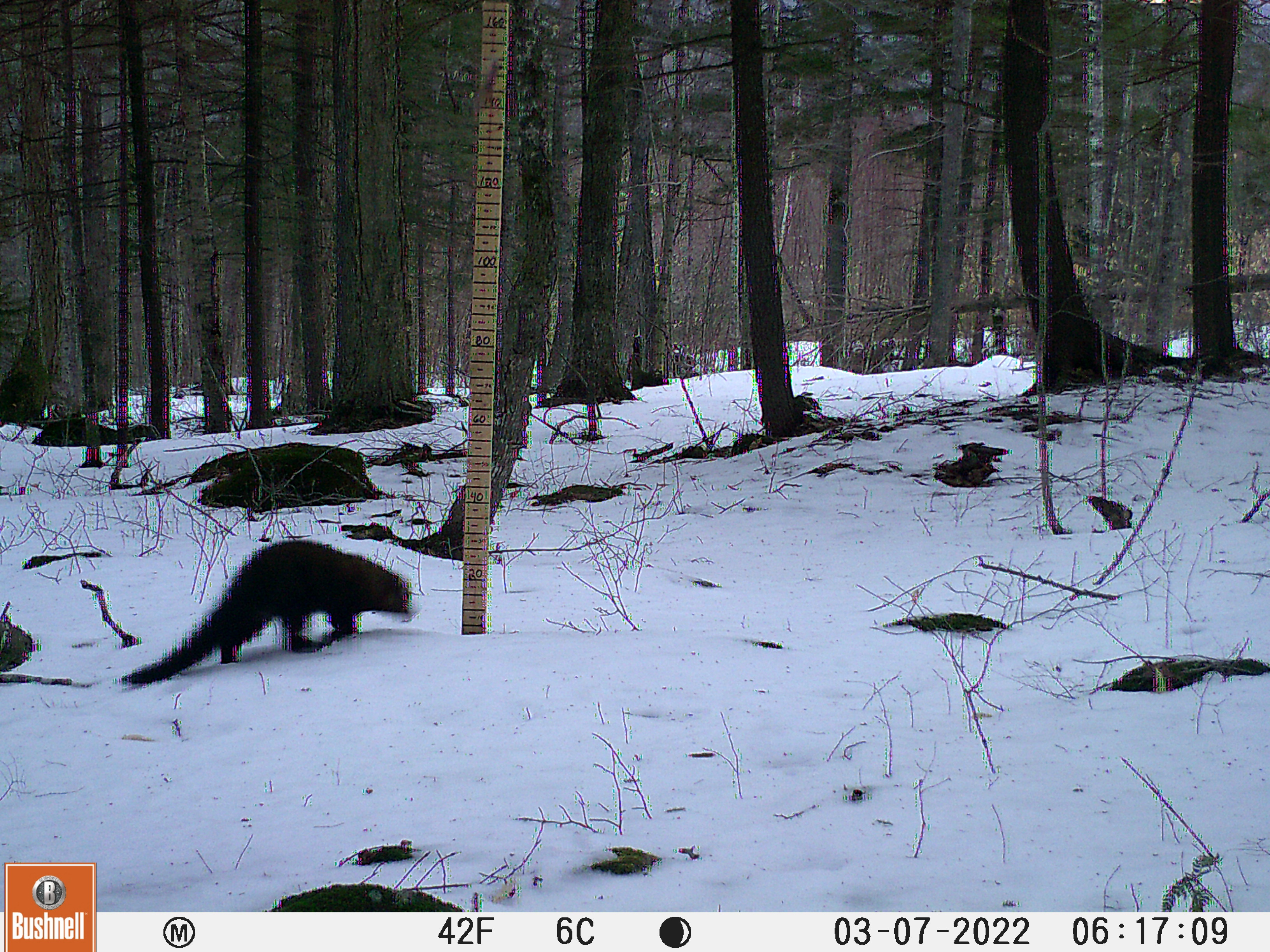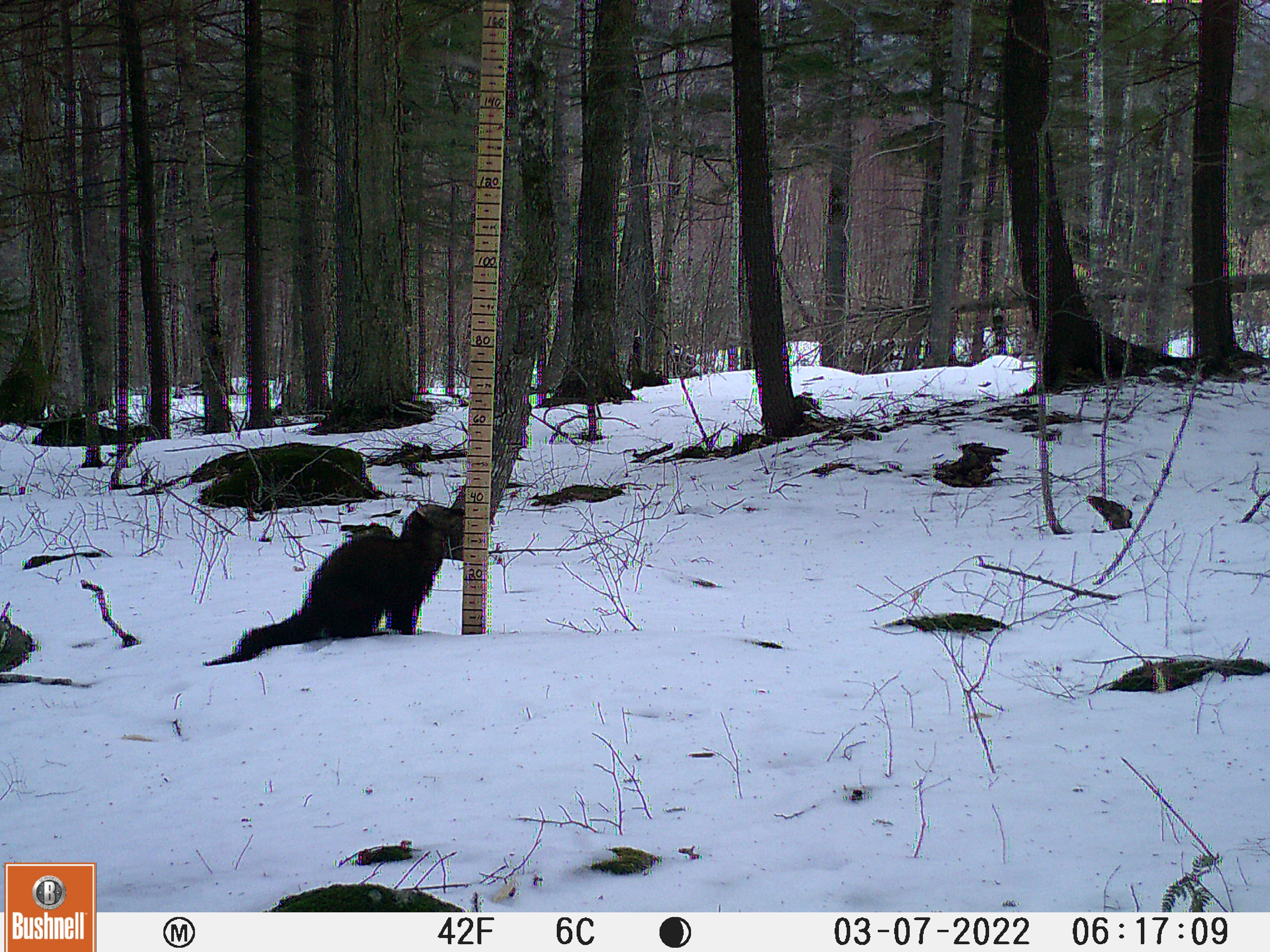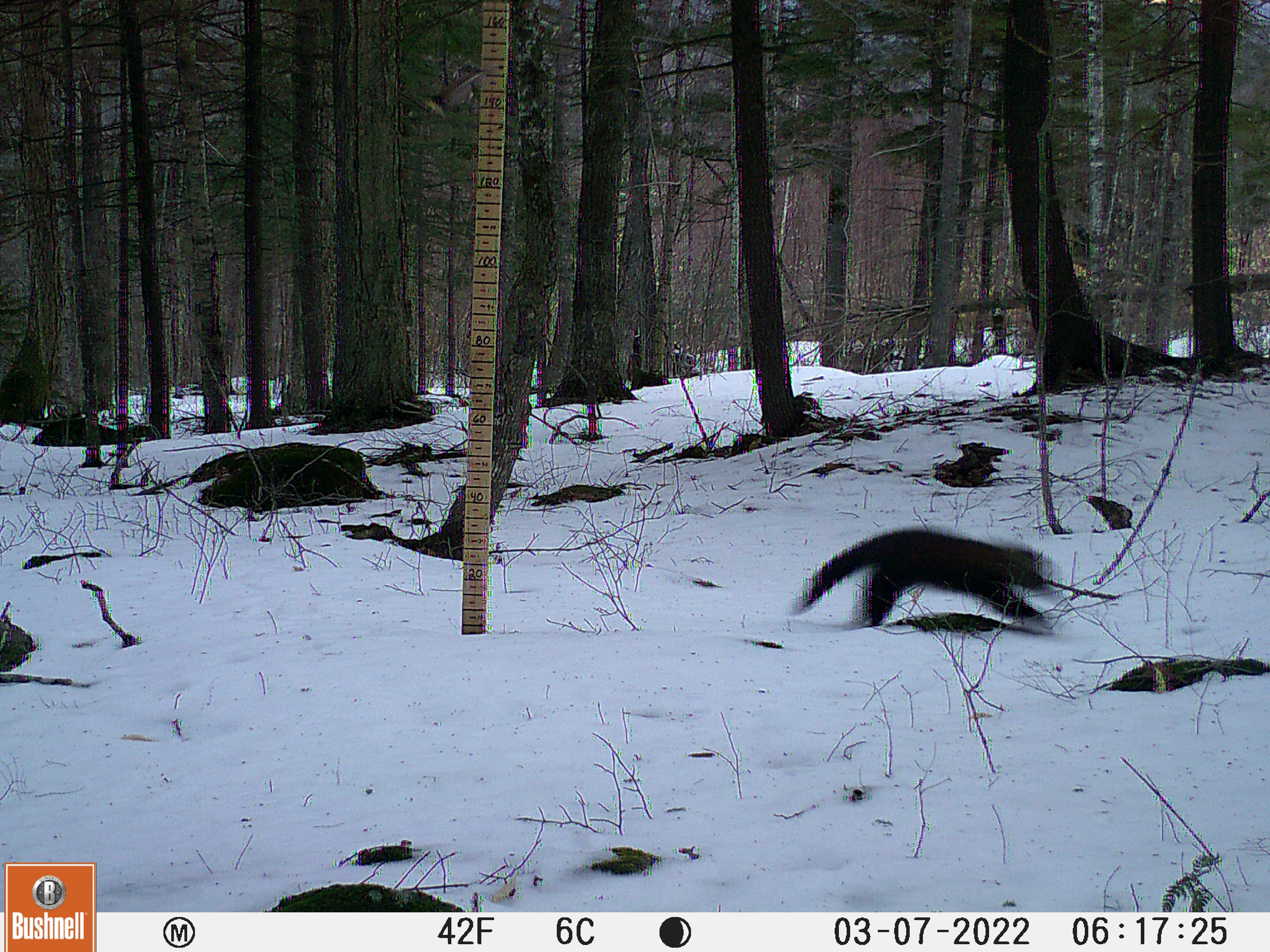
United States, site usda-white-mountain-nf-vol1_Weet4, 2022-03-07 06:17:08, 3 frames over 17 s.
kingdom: Animalia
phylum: Chordata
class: Mammalia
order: Carnivora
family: Mustelidae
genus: Pekania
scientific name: Pekania pennanti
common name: fisher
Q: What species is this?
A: Fisher (Pekania pennanti).